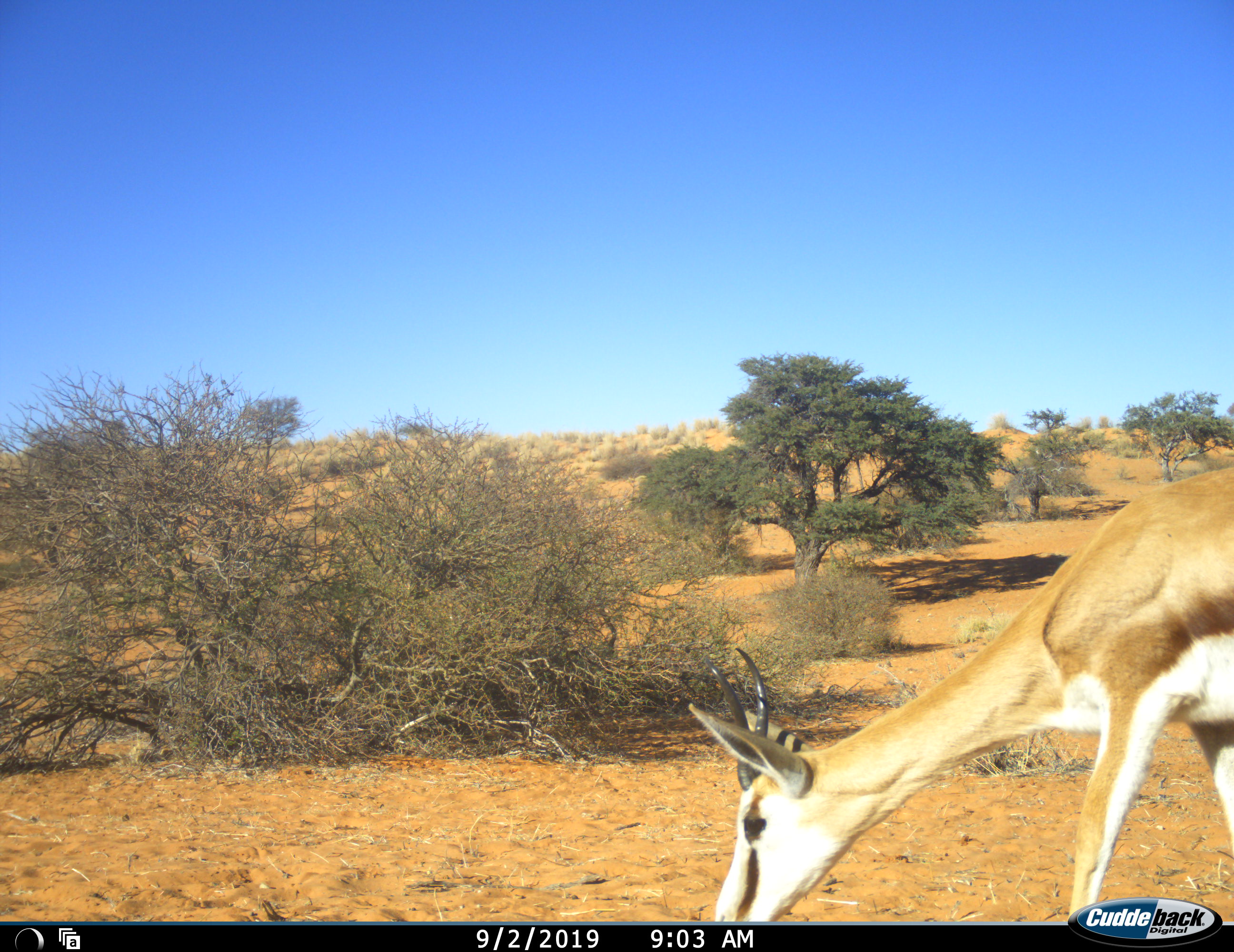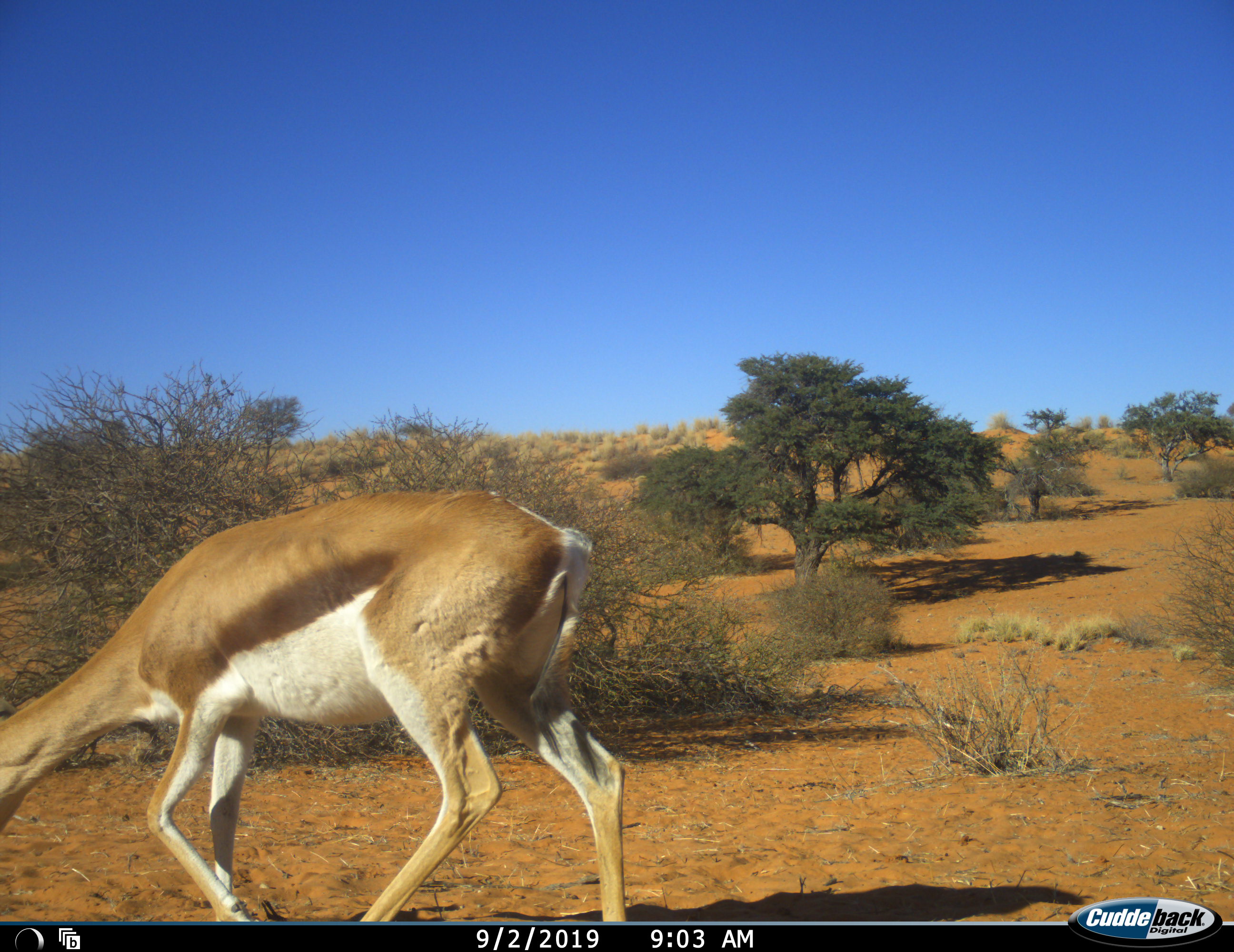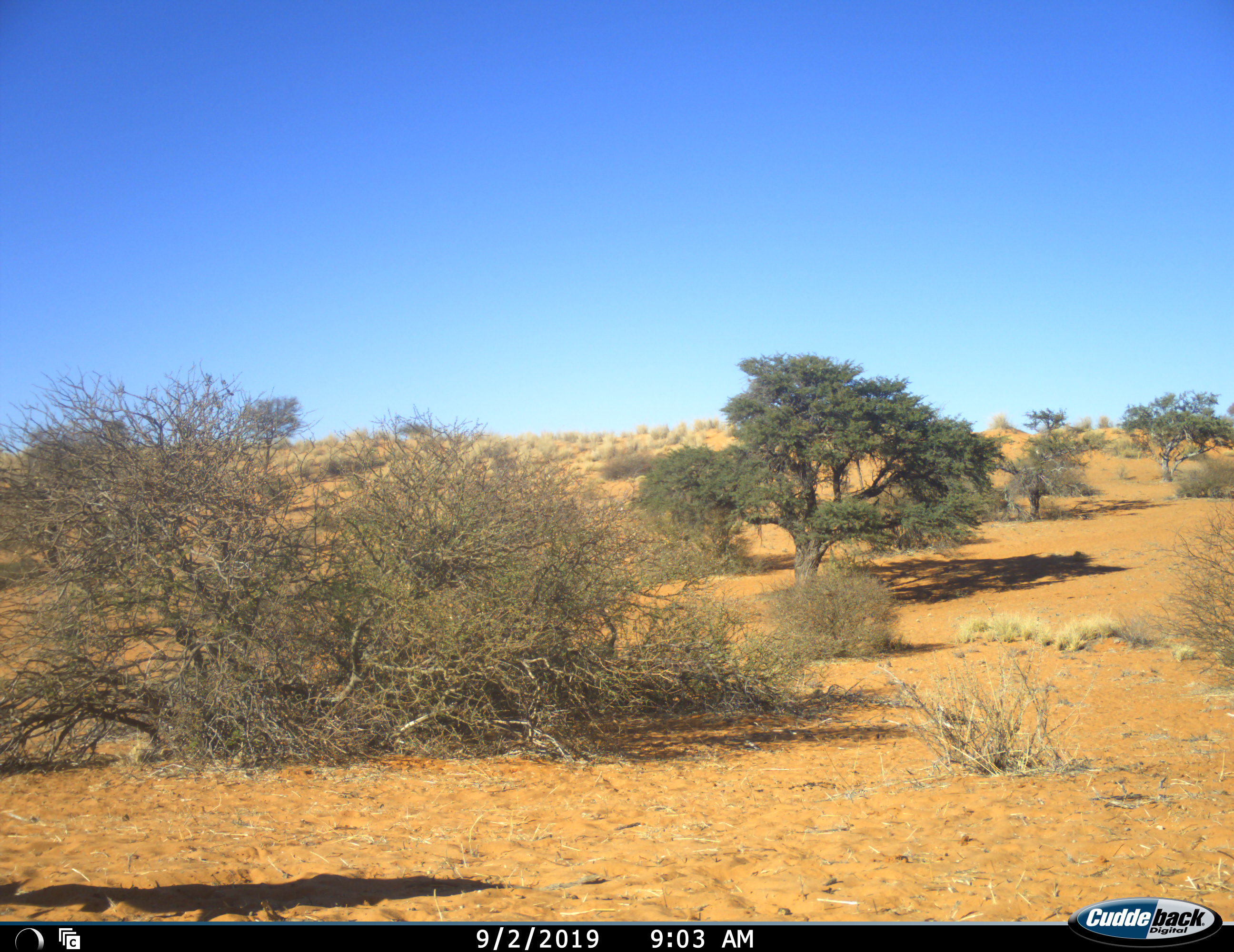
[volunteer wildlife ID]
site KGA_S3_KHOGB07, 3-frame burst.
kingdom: Animalia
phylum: Chordata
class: Mammalia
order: Artiodactyla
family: Bovidae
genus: Antidorcas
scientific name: Antidorcas marsupialis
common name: springbok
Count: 1.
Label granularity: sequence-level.